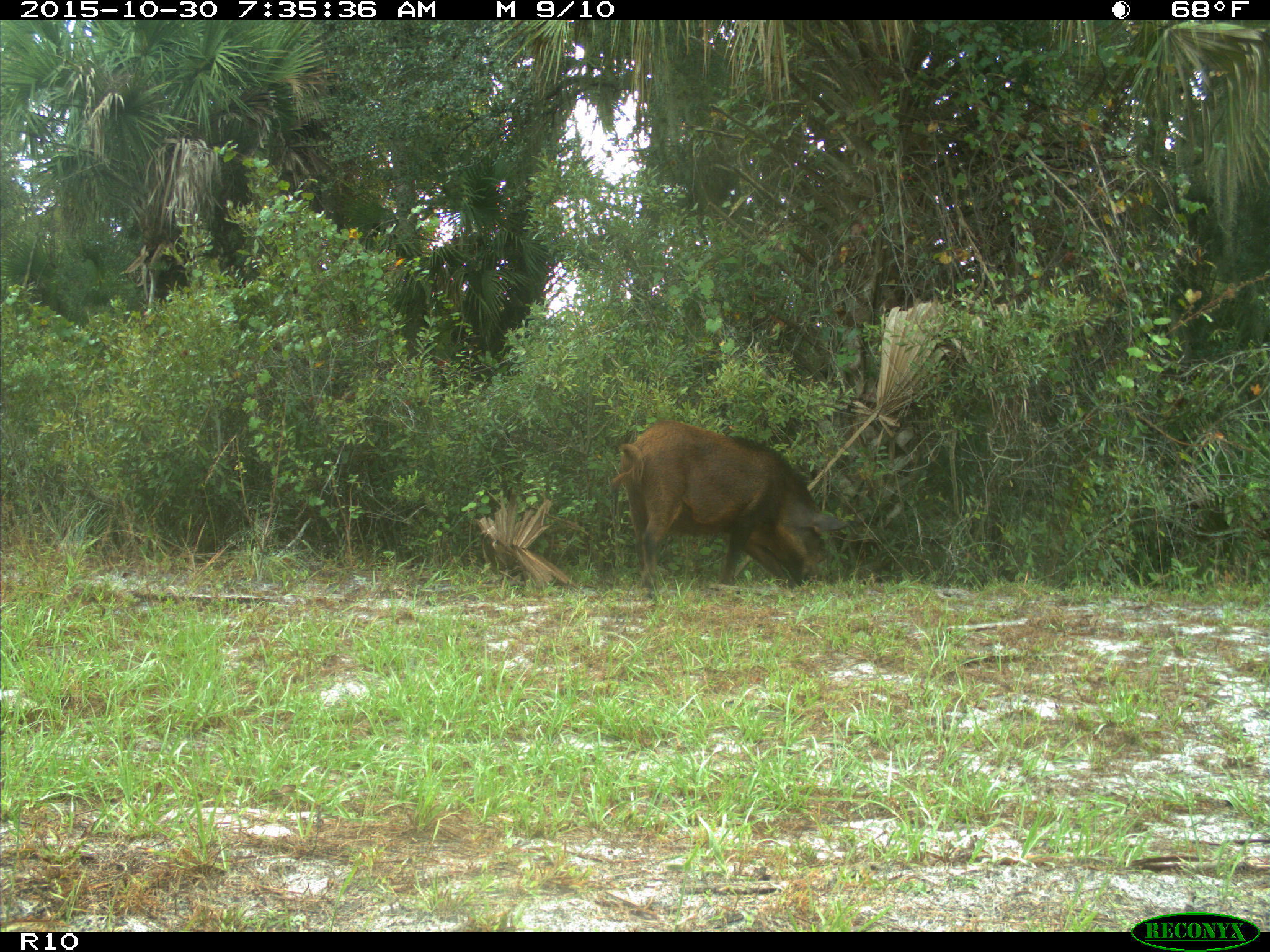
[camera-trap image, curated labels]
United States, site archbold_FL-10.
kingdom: Animalia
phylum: Chordata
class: Mammalia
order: Artiodactyla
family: Suidae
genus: Sus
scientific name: Sus scrofa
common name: wild boar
Sus scrofa (wild boar).